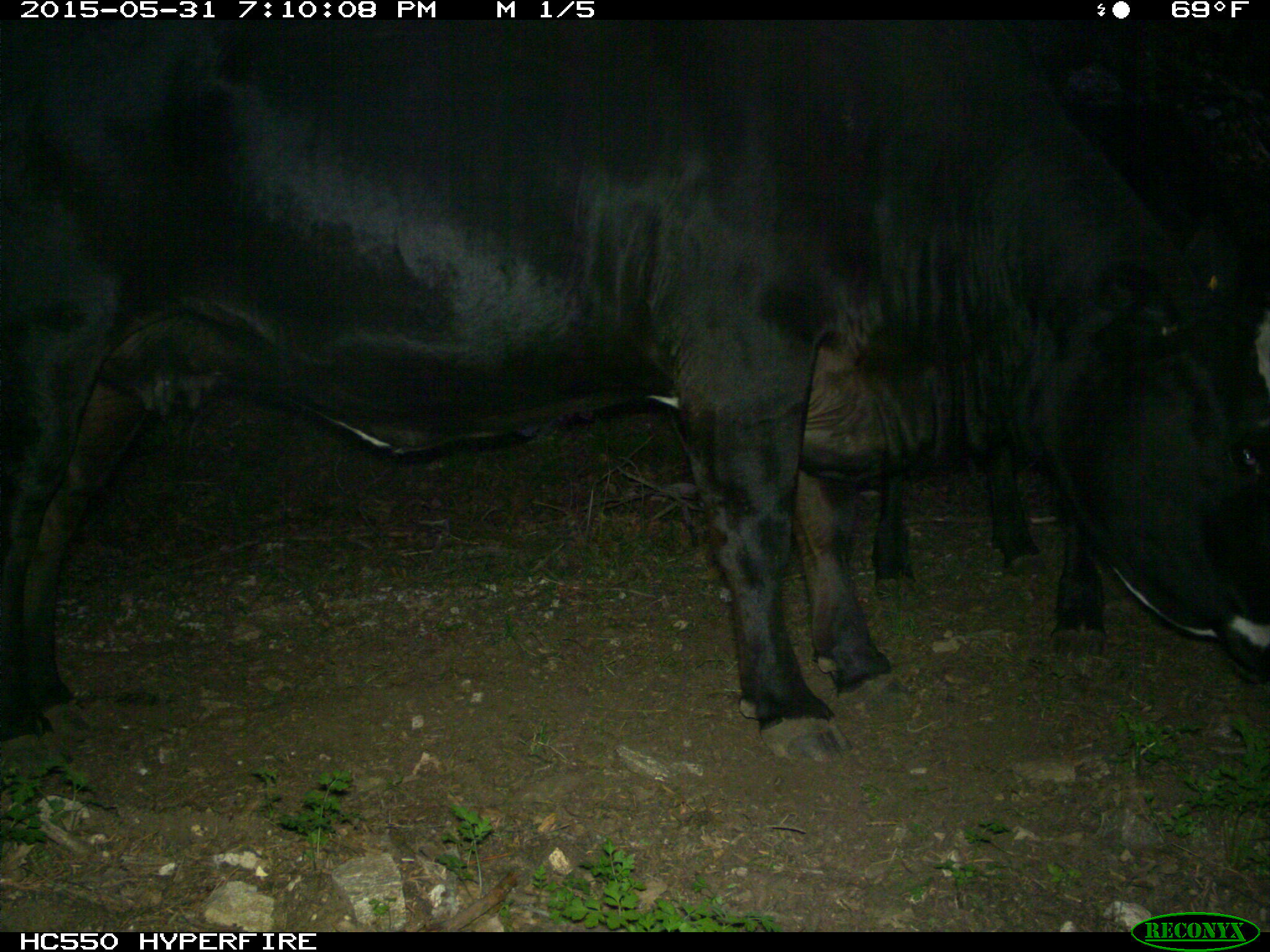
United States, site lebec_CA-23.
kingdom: Animalia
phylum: Chordata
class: Mammalia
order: Artiodactyla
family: Bovidae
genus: Bos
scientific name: Bos taurus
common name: domestic cow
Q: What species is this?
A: Bos taurus (domestic cow).